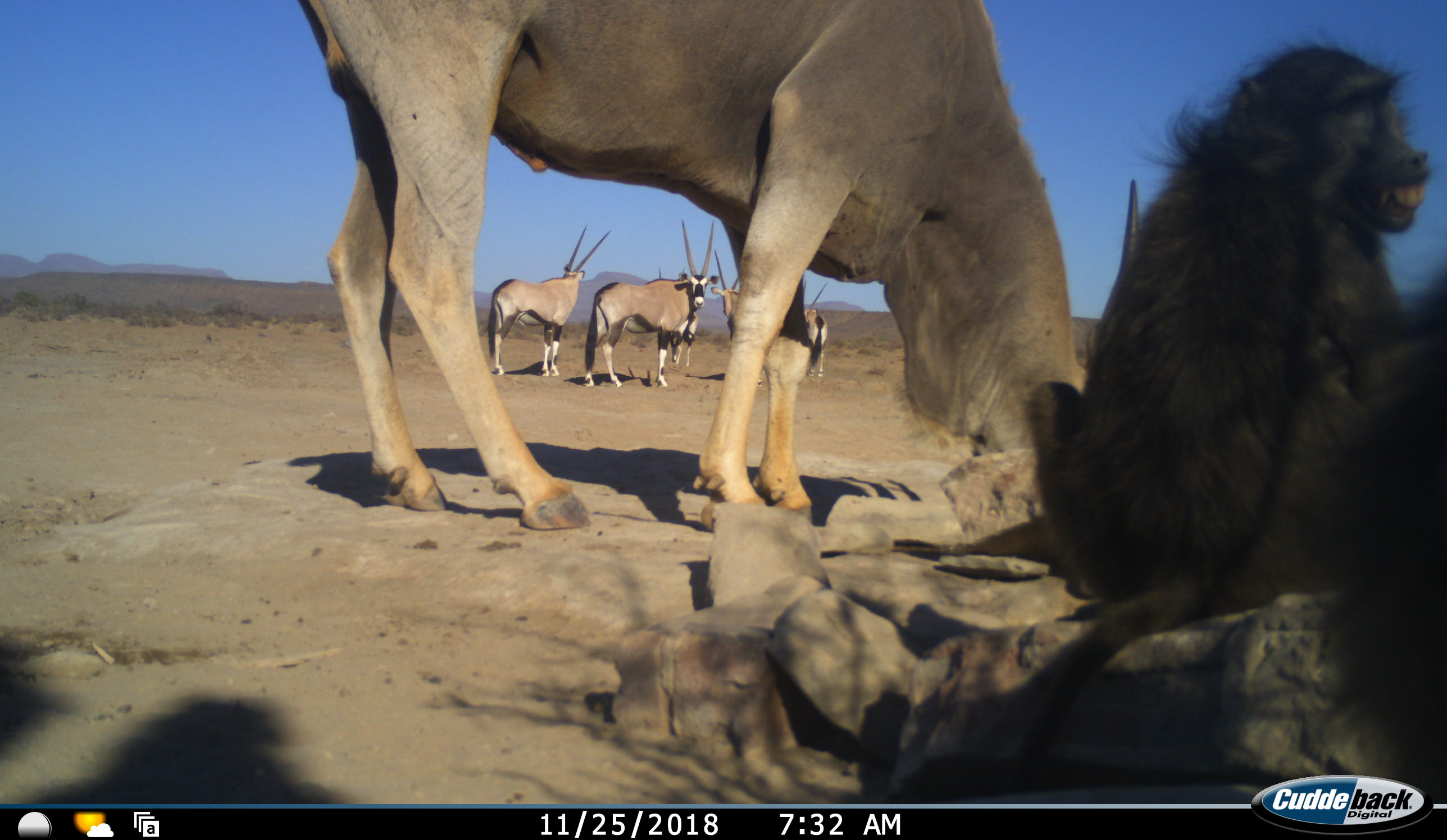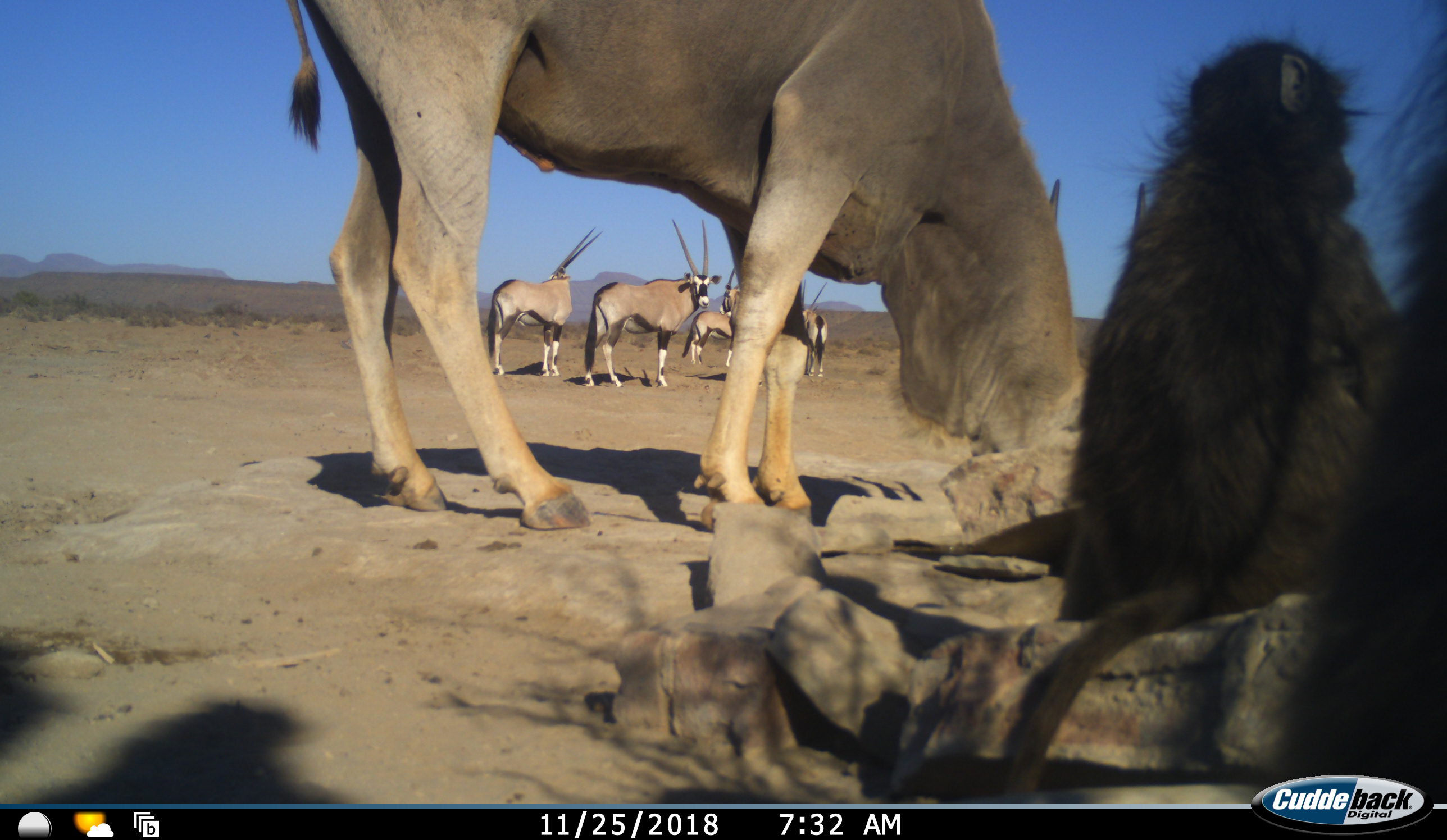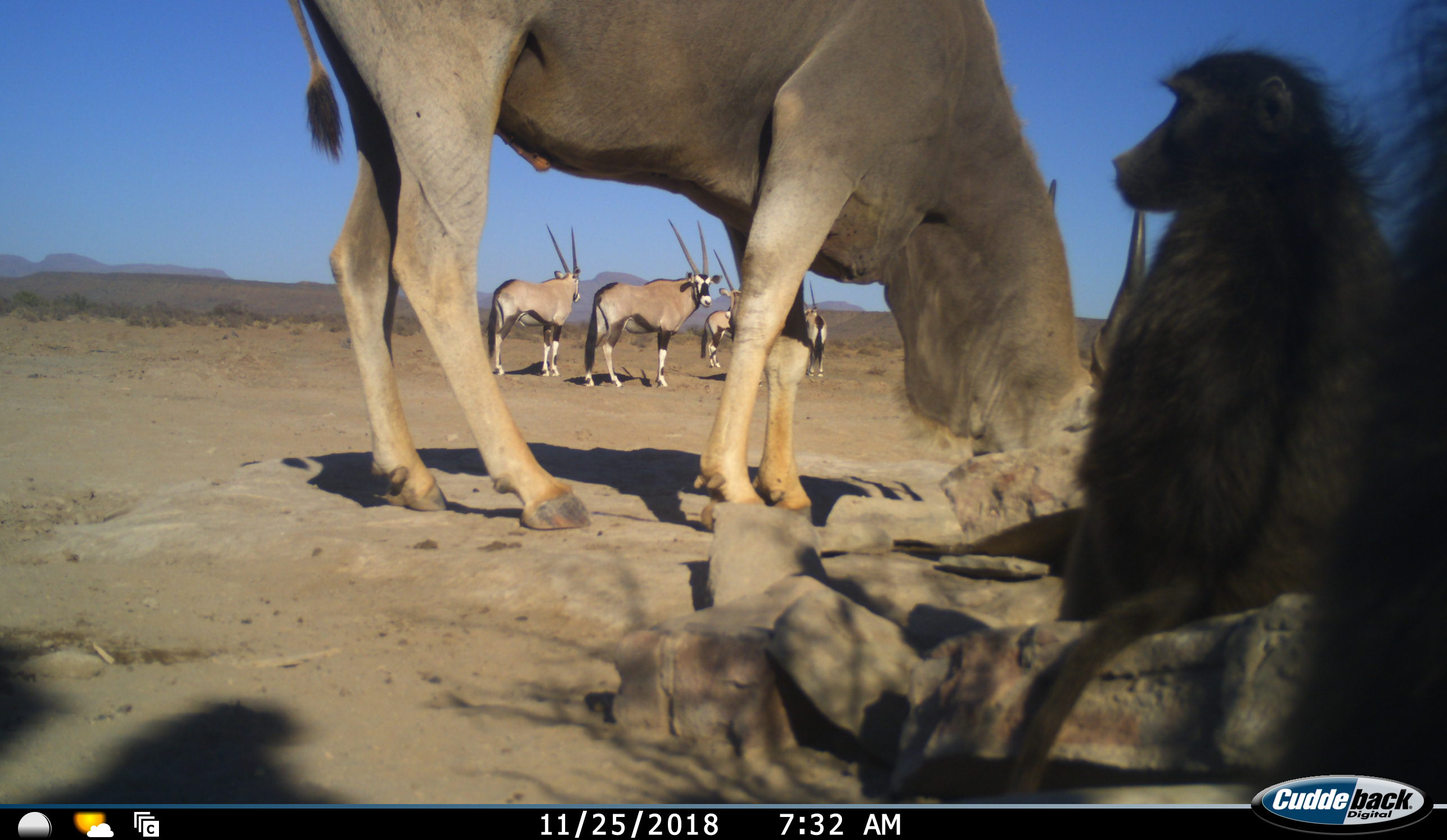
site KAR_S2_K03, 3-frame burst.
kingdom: Animalia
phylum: Chordata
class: Mammalia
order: Primates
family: Cercopithecidae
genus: Papio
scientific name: Papio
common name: baboon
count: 2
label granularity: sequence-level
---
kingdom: Animalia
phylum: Chordata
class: Mammalia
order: Artiodactyla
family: Bovidae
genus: Tragelaphus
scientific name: Tragelaphus oryx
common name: eland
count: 1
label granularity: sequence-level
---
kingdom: Animalia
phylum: Chordata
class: Mammalia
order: Artiodactyla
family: Bovidae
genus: Oryx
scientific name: Oryx gazella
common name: gemsbok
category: oryx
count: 5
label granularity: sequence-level